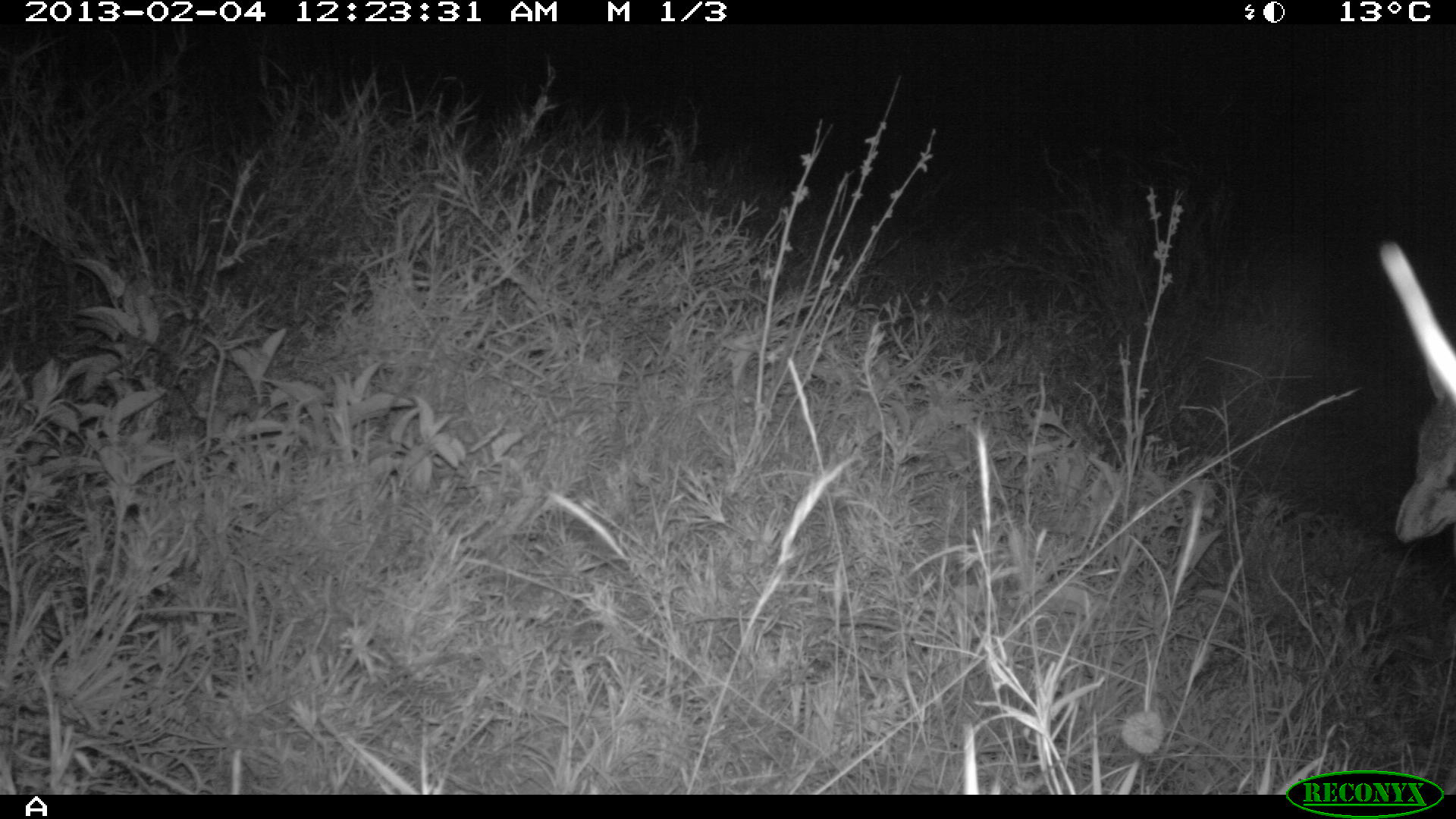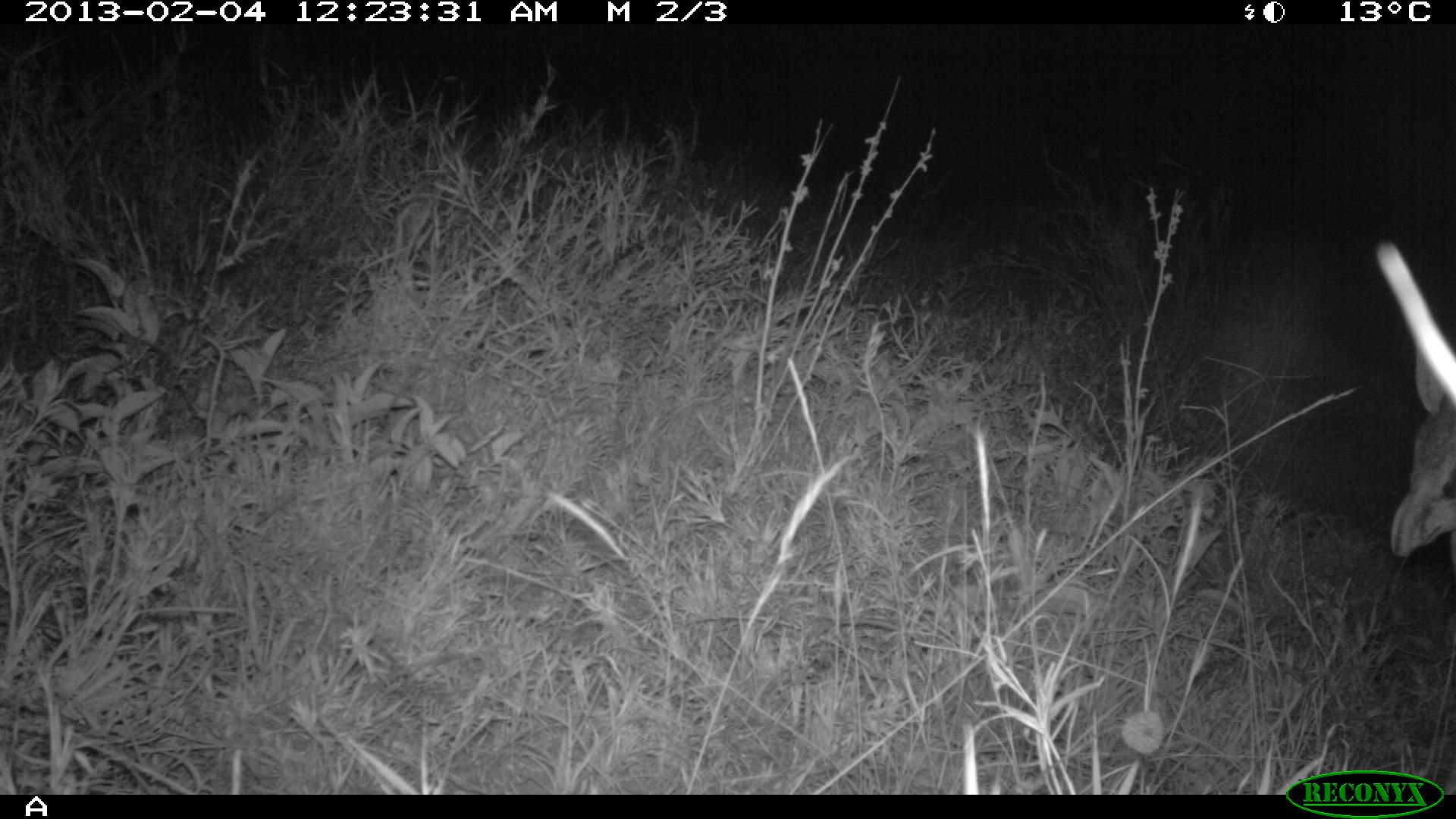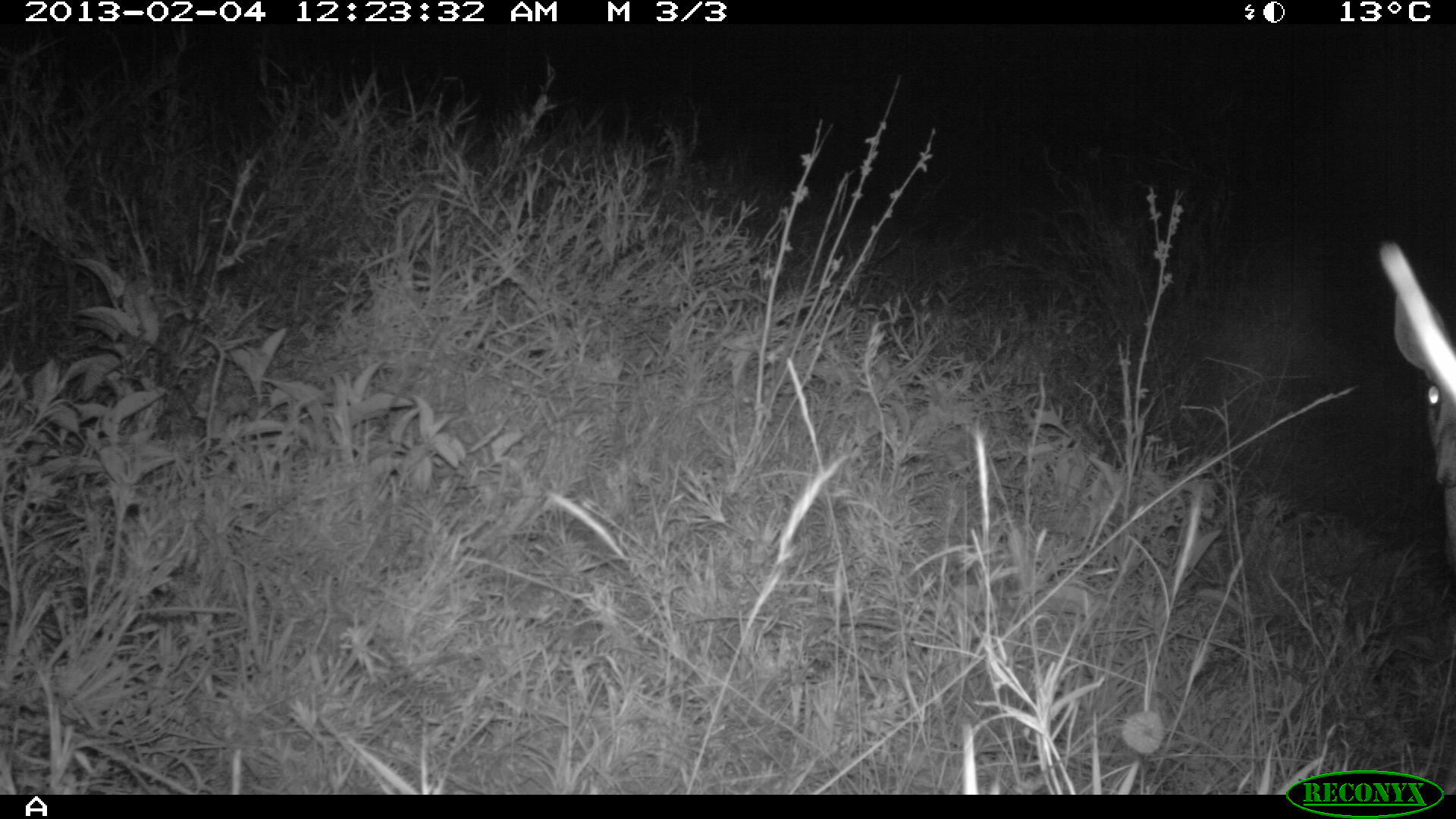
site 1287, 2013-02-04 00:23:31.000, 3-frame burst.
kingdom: Animalia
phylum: Chordata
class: Mammalia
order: Artiodactyla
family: Bovidae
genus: Madoqua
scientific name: Madoqua guentheri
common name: günther's dik-dik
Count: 1.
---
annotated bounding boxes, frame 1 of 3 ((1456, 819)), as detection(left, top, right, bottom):
madoqua guentheri: detection(1371, 240, 1454, 541)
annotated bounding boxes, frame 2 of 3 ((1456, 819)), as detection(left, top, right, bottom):
madoqua guentheri: detection(1377, 240, 1456, 563)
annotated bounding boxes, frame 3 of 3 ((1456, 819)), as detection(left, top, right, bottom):
madoqua guentheri: detection(1375, 232, 1456, 576)